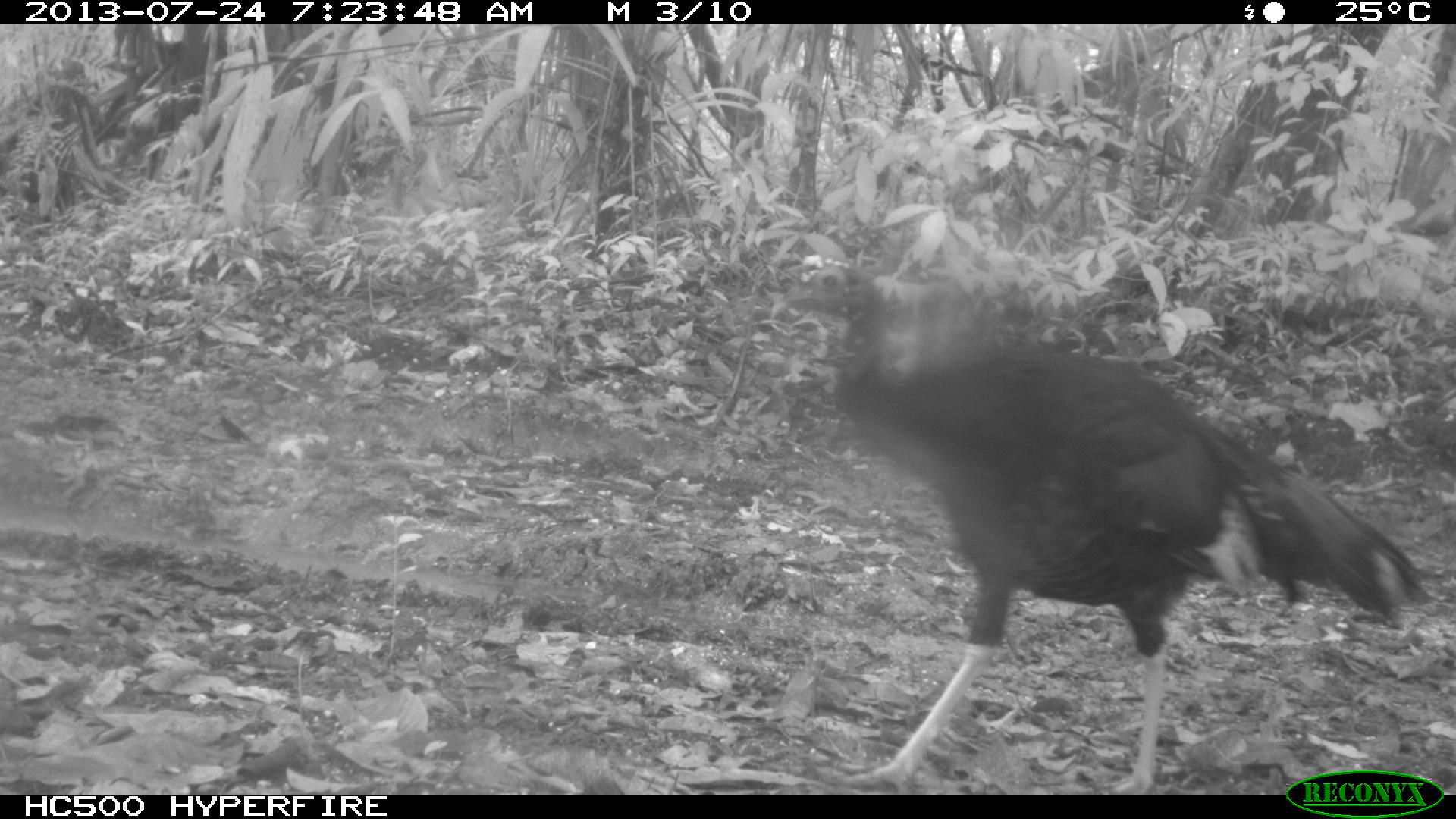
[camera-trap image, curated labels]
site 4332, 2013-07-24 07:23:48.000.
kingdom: Animalia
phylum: Chordata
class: Aves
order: Galliformes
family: Phasianidae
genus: Meleagris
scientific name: Meleagris ocellata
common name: ocellated turkey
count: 3